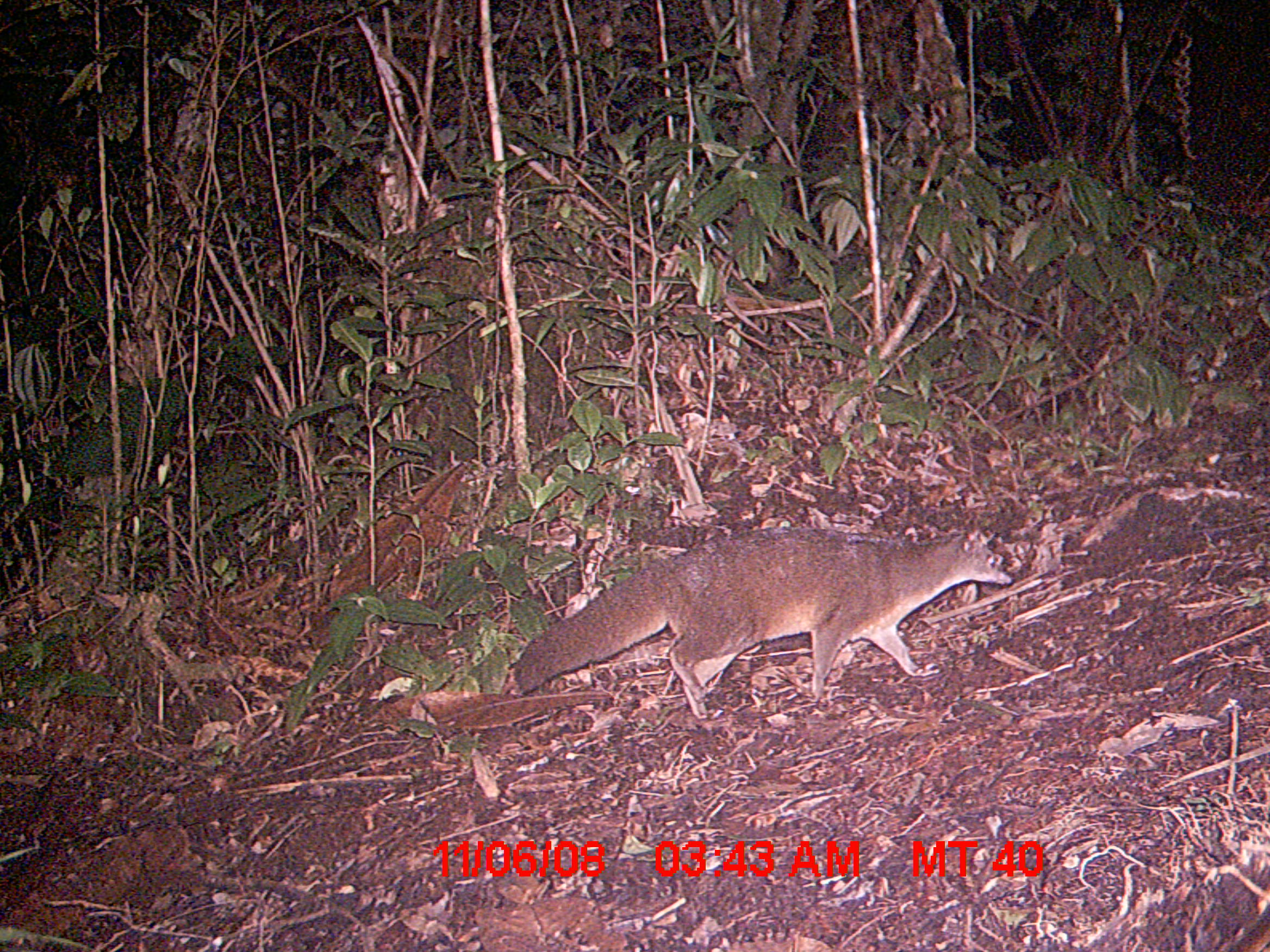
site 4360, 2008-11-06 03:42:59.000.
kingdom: Animalia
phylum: Chordata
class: Mammalia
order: Carnivora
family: Eupleridae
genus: Eupleres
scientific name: Eupleres goudotii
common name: falanouc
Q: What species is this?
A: Eupleres goudotii (falanouc).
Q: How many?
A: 1.